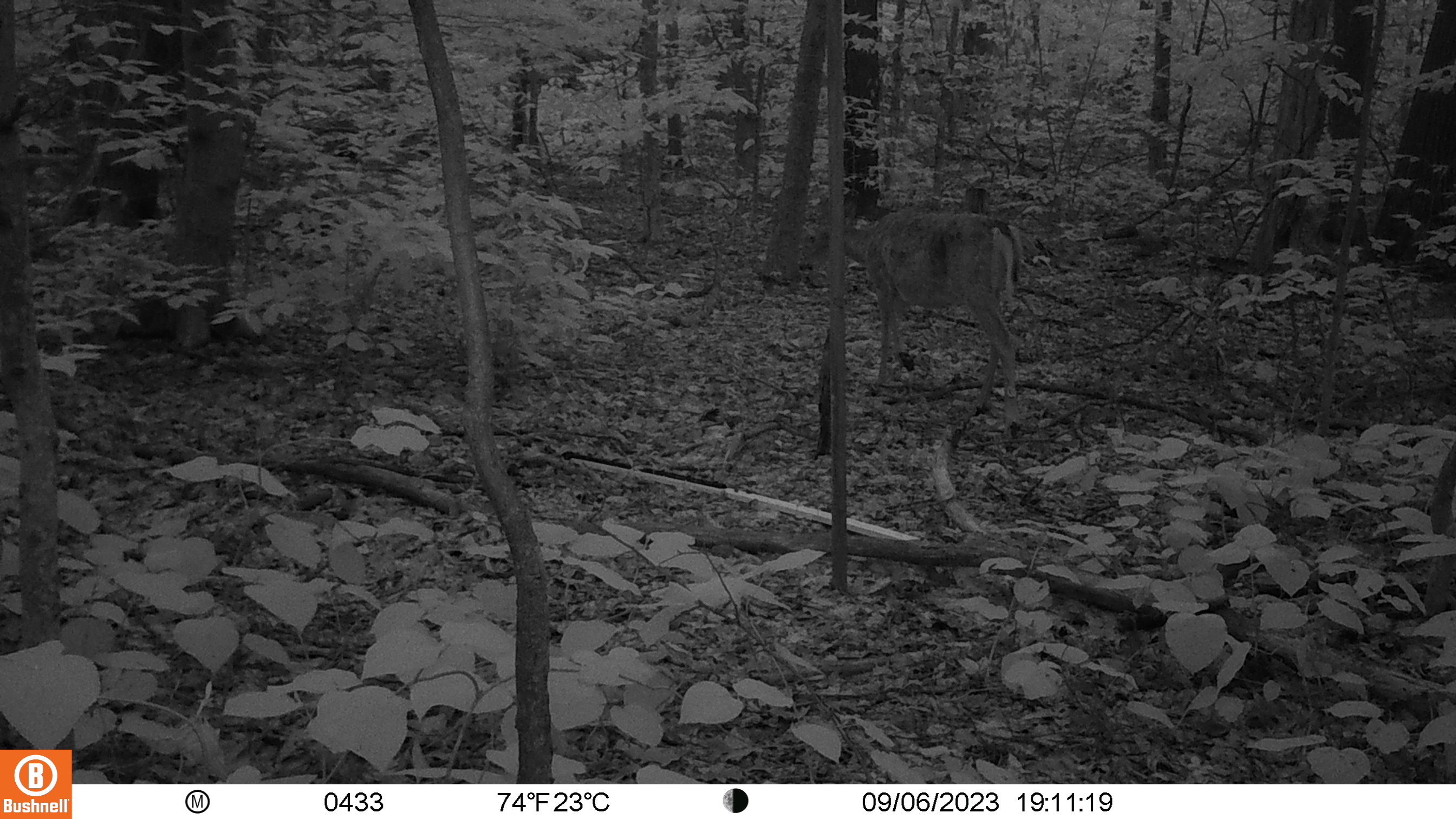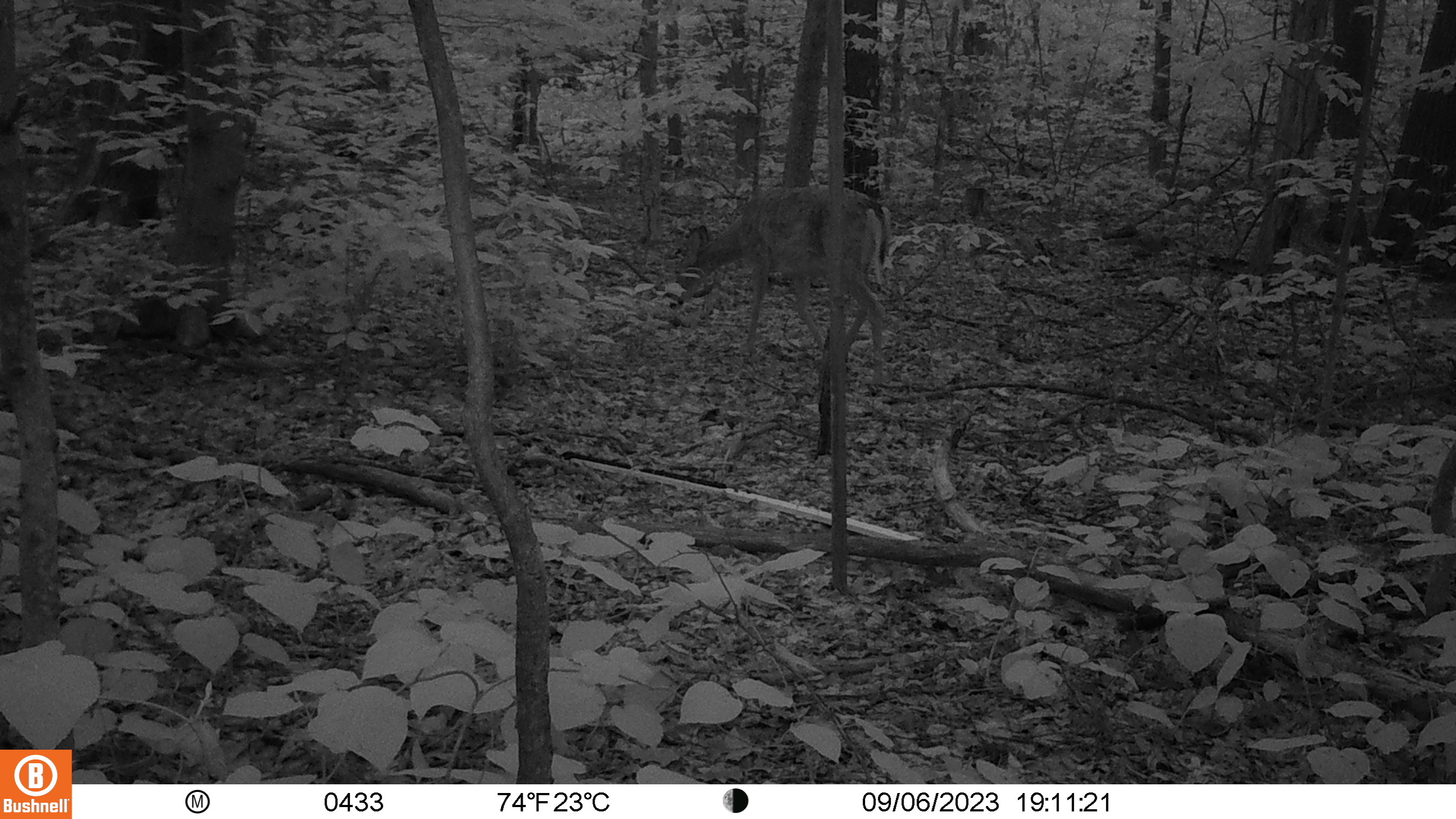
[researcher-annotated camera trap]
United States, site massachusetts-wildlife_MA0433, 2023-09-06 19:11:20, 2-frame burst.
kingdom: Animalia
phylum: Chordata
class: Mammalia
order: Artiodactyla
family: Cervidae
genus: Odocoileus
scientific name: Odocoileus virginianus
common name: white-tailed deer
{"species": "white-tailed deer (Odocoileus virginianus)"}